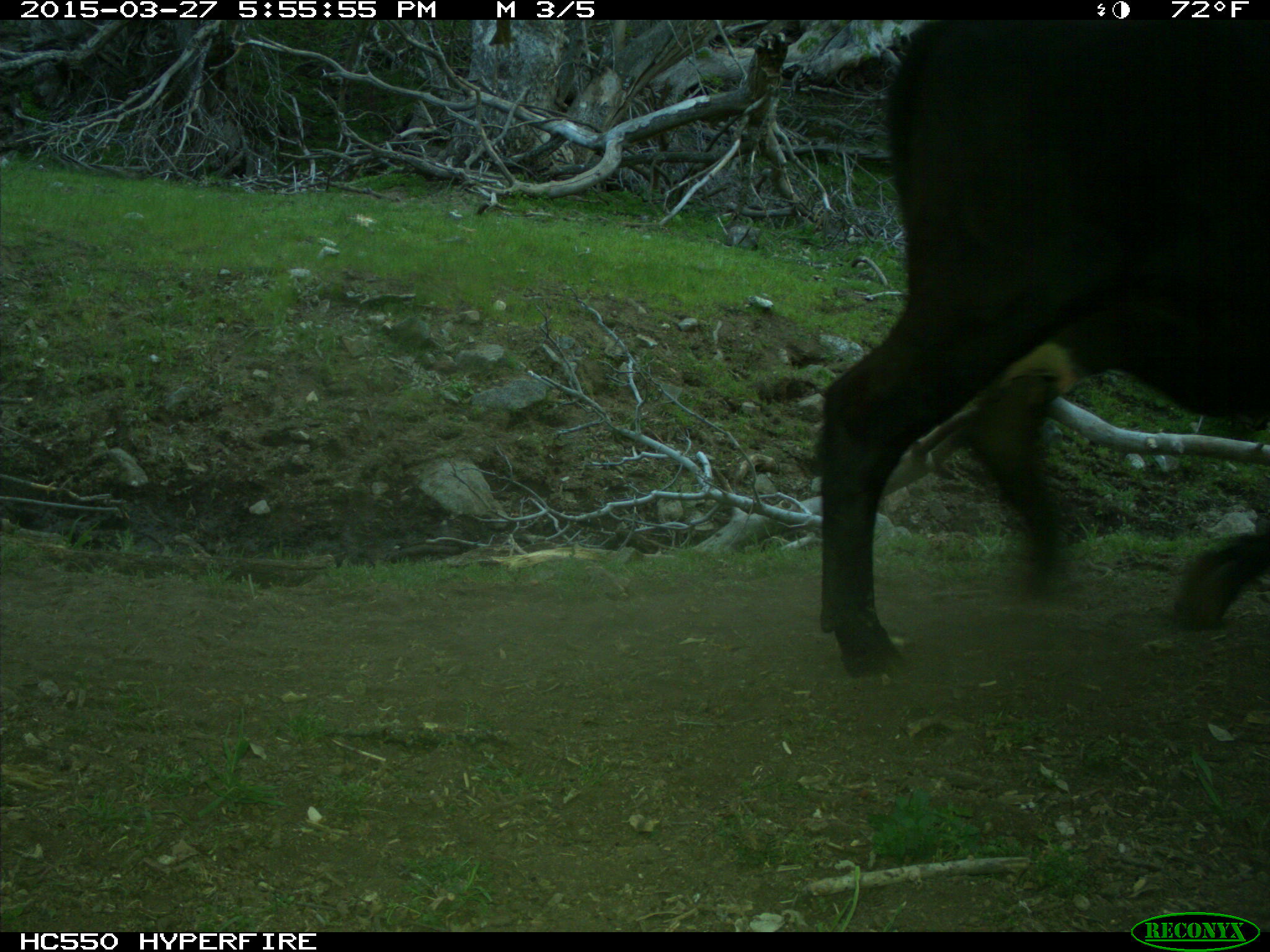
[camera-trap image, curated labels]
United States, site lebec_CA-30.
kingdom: Animalia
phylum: Chordata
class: Mammalia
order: Artiodactyla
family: Bovidae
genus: Bos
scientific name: Bos taurus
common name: domestic cow